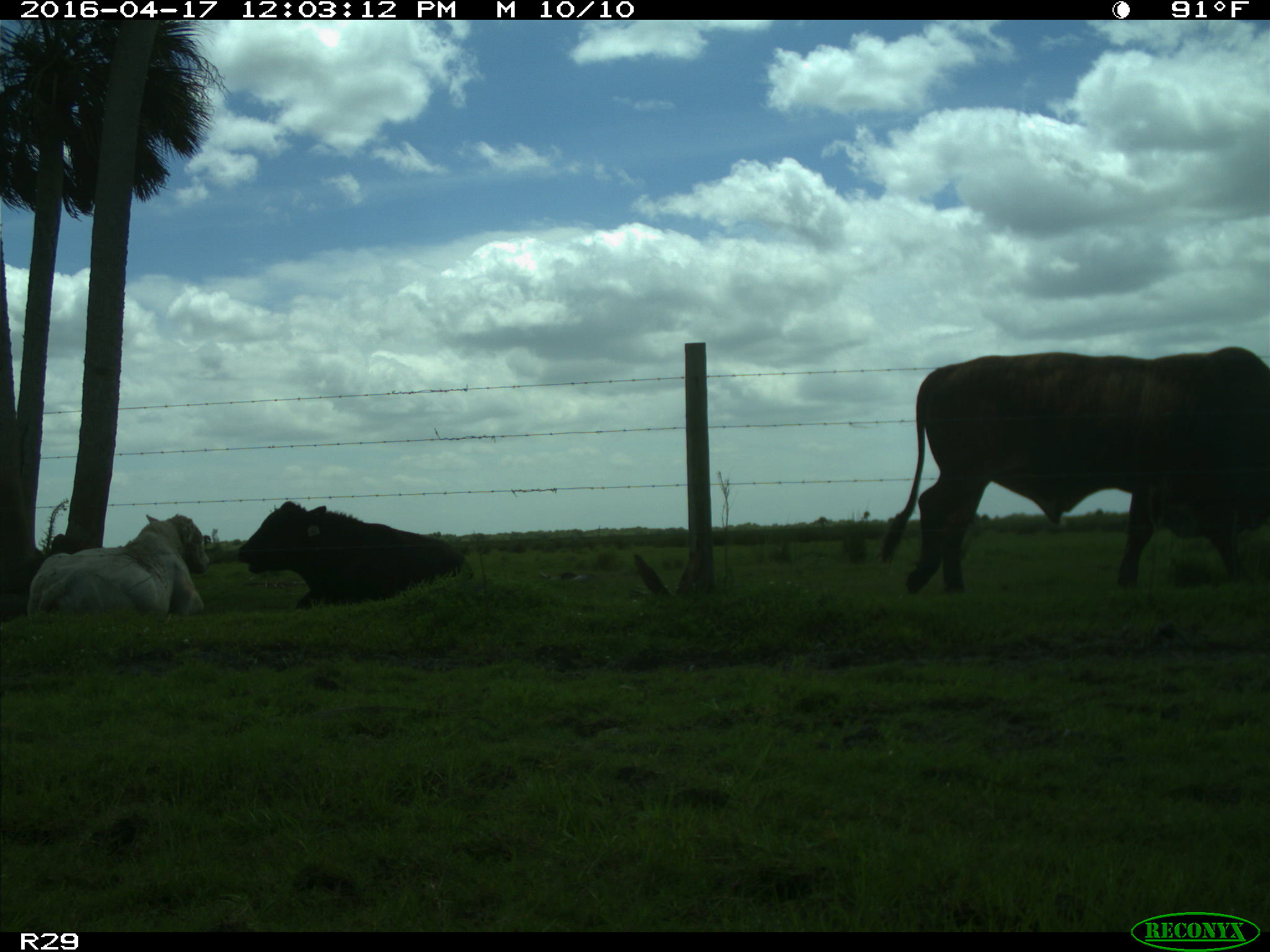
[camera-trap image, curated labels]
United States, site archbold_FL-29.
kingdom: Animalia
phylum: Chordata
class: Mammalia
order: Artiodactyla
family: Bovidae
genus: Bos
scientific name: Bos taurus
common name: domestic cow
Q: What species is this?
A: Bos taurus (domestic cow).